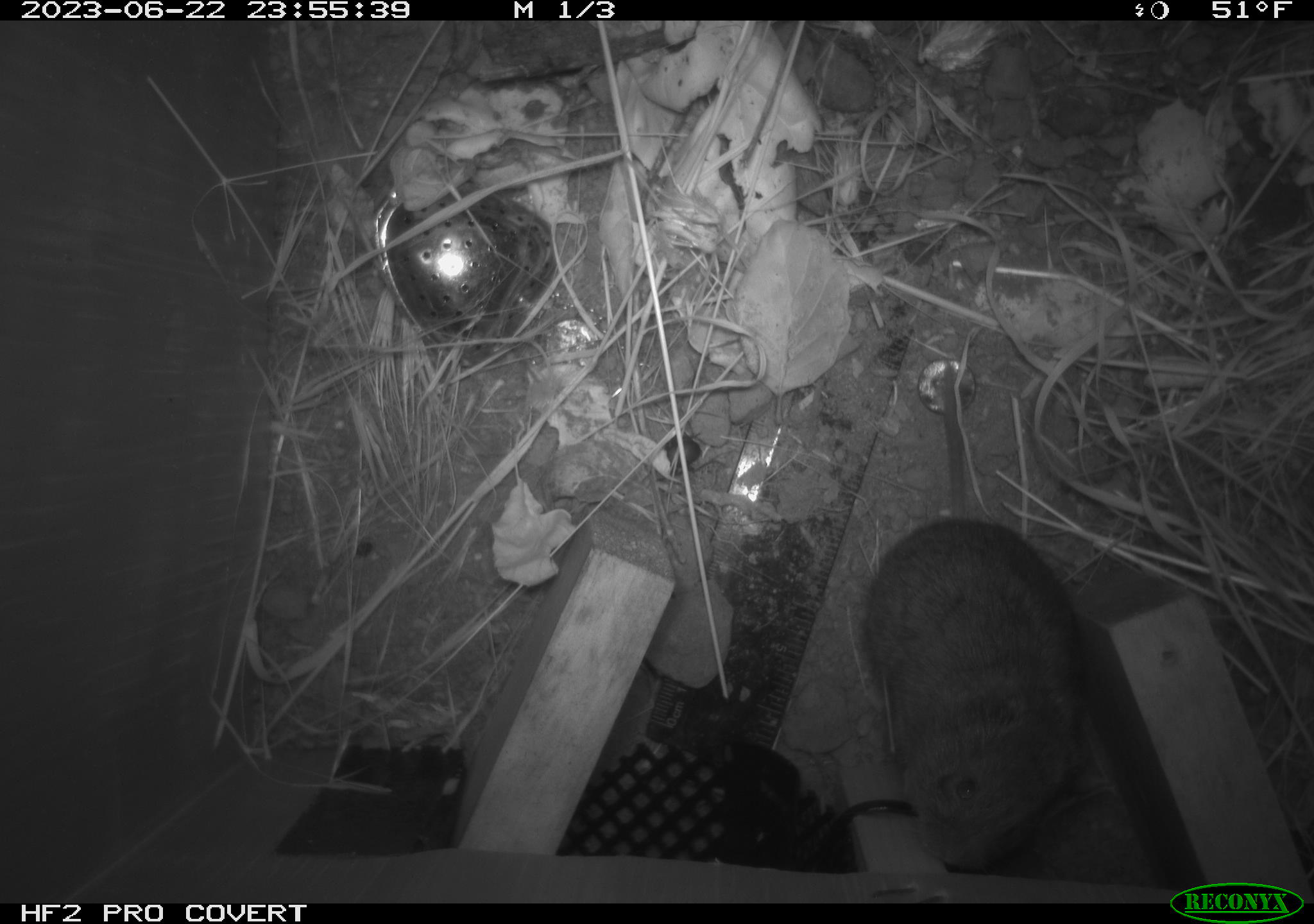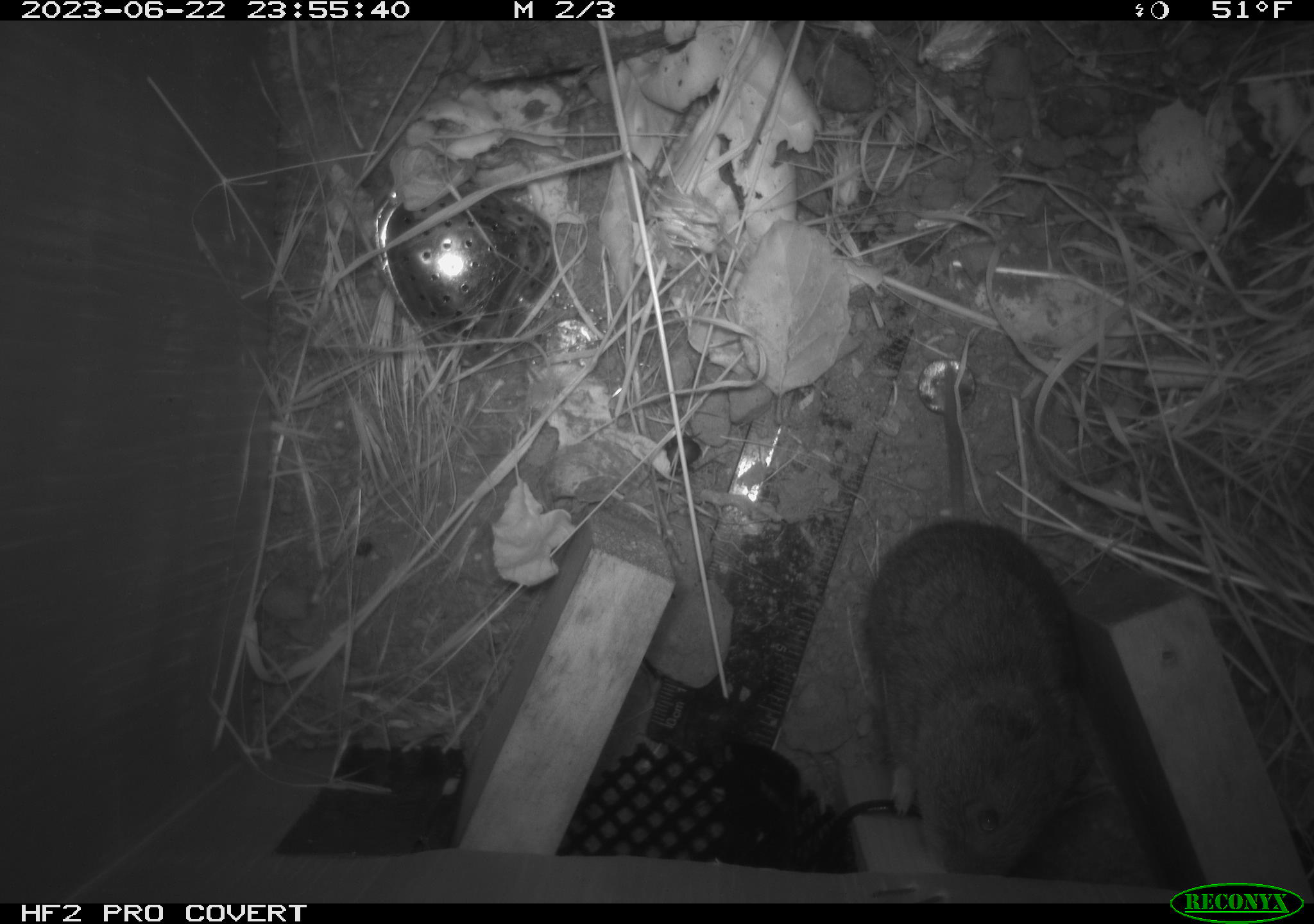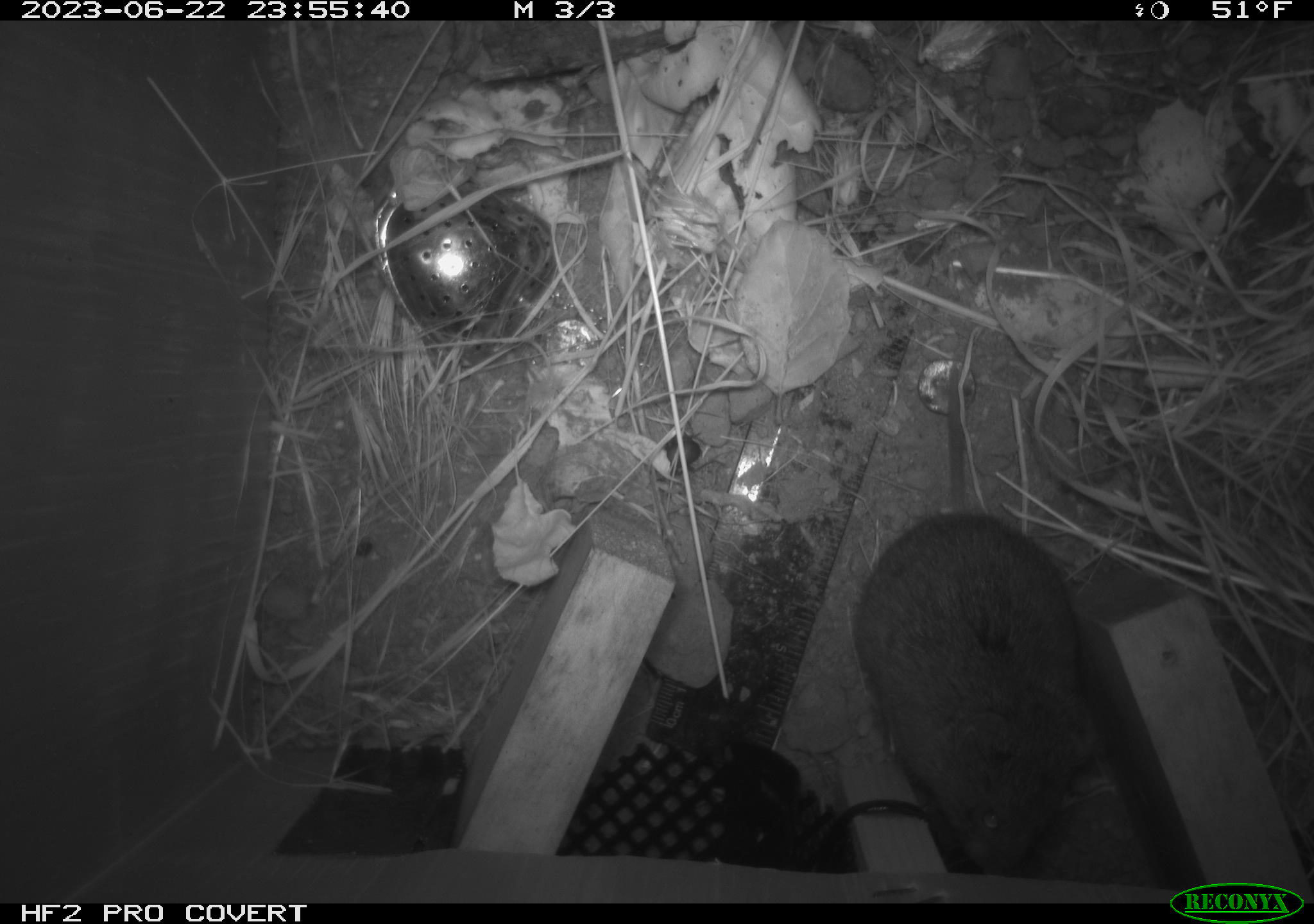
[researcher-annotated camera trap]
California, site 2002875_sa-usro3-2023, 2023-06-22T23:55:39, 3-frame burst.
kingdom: Animalia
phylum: Chordata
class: Mammalia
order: Rodentia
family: Cricetidae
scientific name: Arvicolinae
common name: voles, lemmings, and muskrats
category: arvicolinae subfamily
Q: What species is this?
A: Arvicolinae subfamily (voles, lemmings, and muskrats) (Arvicolinae).